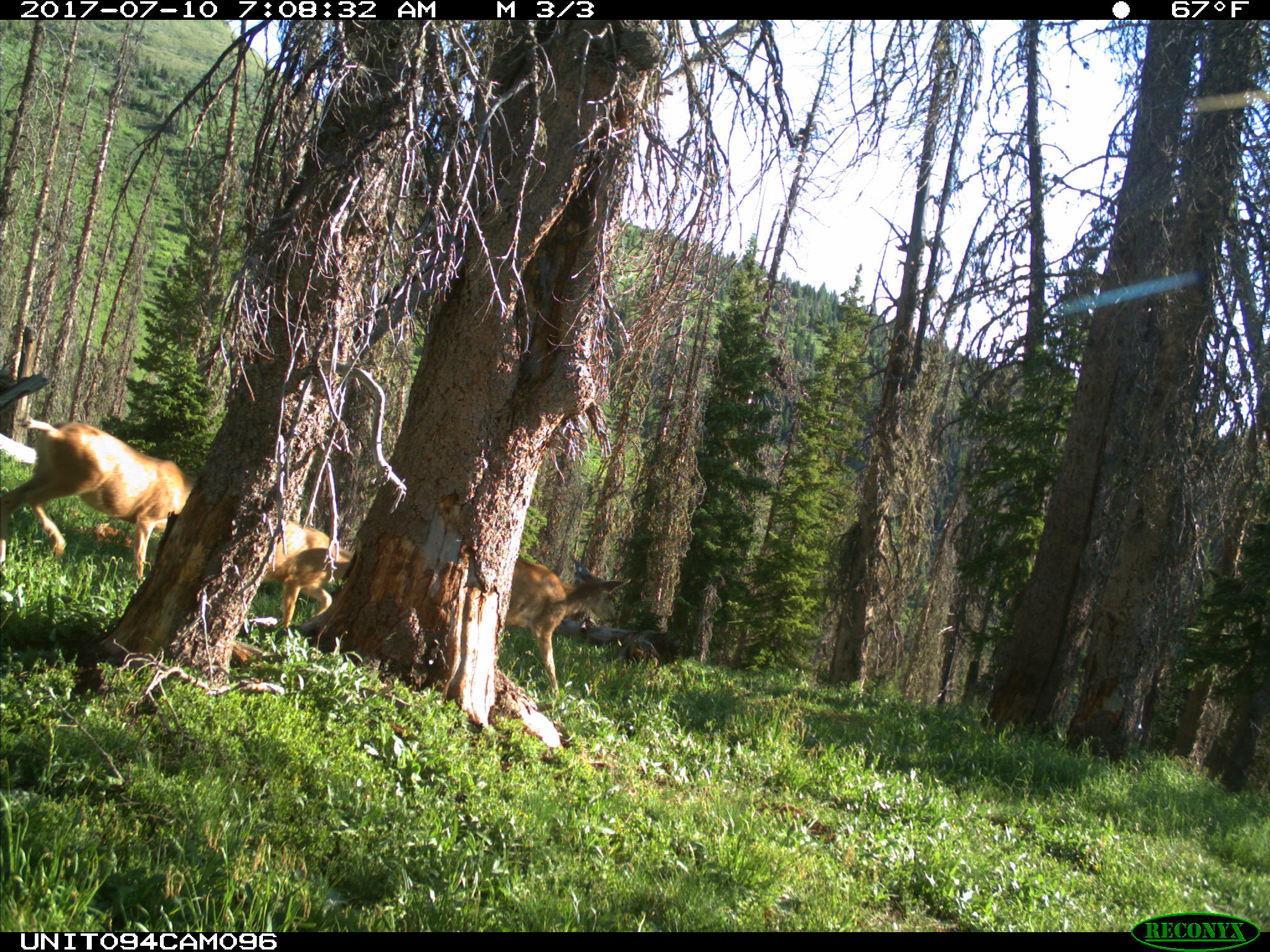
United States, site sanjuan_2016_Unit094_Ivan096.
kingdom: Animalia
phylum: Chordata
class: Mammalia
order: Artiodactyla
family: Cervidae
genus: Odocoileus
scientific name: Odocoileus hemionus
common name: mule deer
Odocoileus hemionus (mule deer).